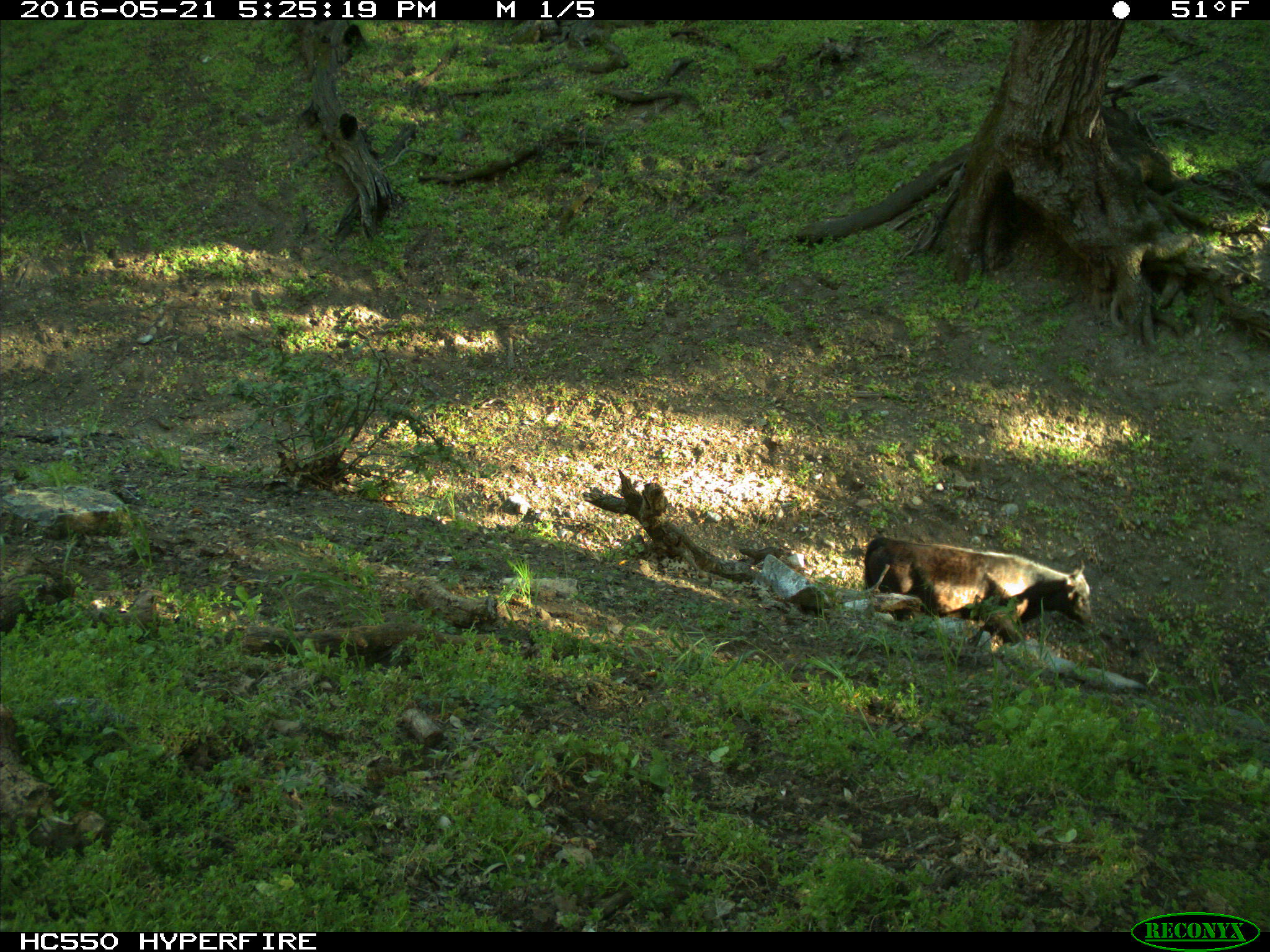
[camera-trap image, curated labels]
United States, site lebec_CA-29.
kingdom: Animalia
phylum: Chordata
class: Mammalia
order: Artiodactyla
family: Bovidae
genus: Bos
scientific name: Bos taurus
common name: domestic cow